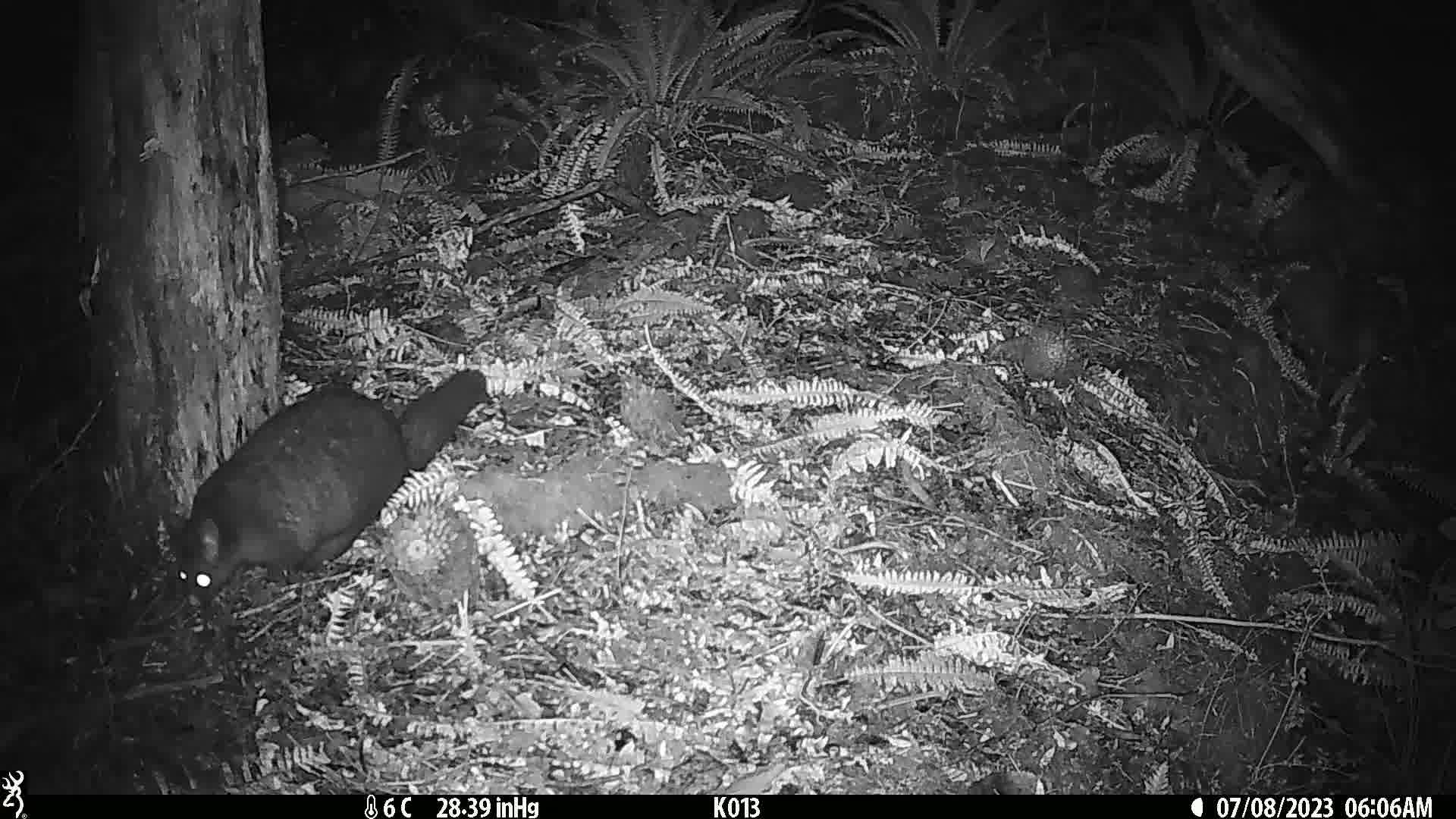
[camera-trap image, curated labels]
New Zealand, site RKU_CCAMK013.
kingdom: Animalia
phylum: Chordata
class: Mammalia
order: Diprotodontia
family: Phalangeridae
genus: Trichosurus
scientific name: Trichosurus vulpecula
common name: common brushtail possum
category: possum